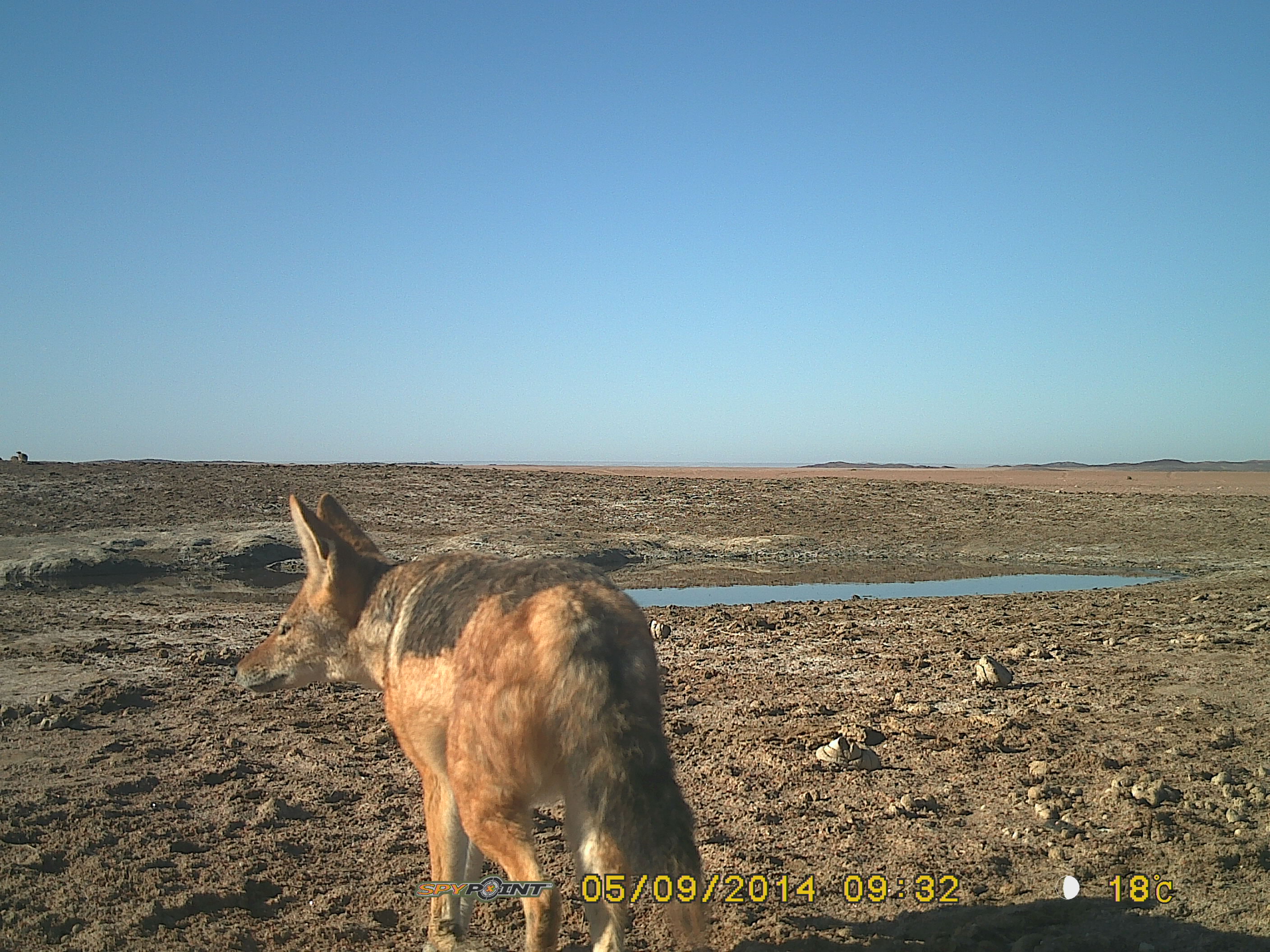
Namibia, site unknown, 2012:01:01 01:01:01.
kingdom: Animalia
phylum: Chordata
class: Mammalia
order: Carnivora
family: Canidae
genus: Lupulella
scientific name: Lupulella mesomelas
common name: black-backed jackal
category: canis mesomelas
Canis mesomelas (black-backed jackal) (Lupulella mesomelas).